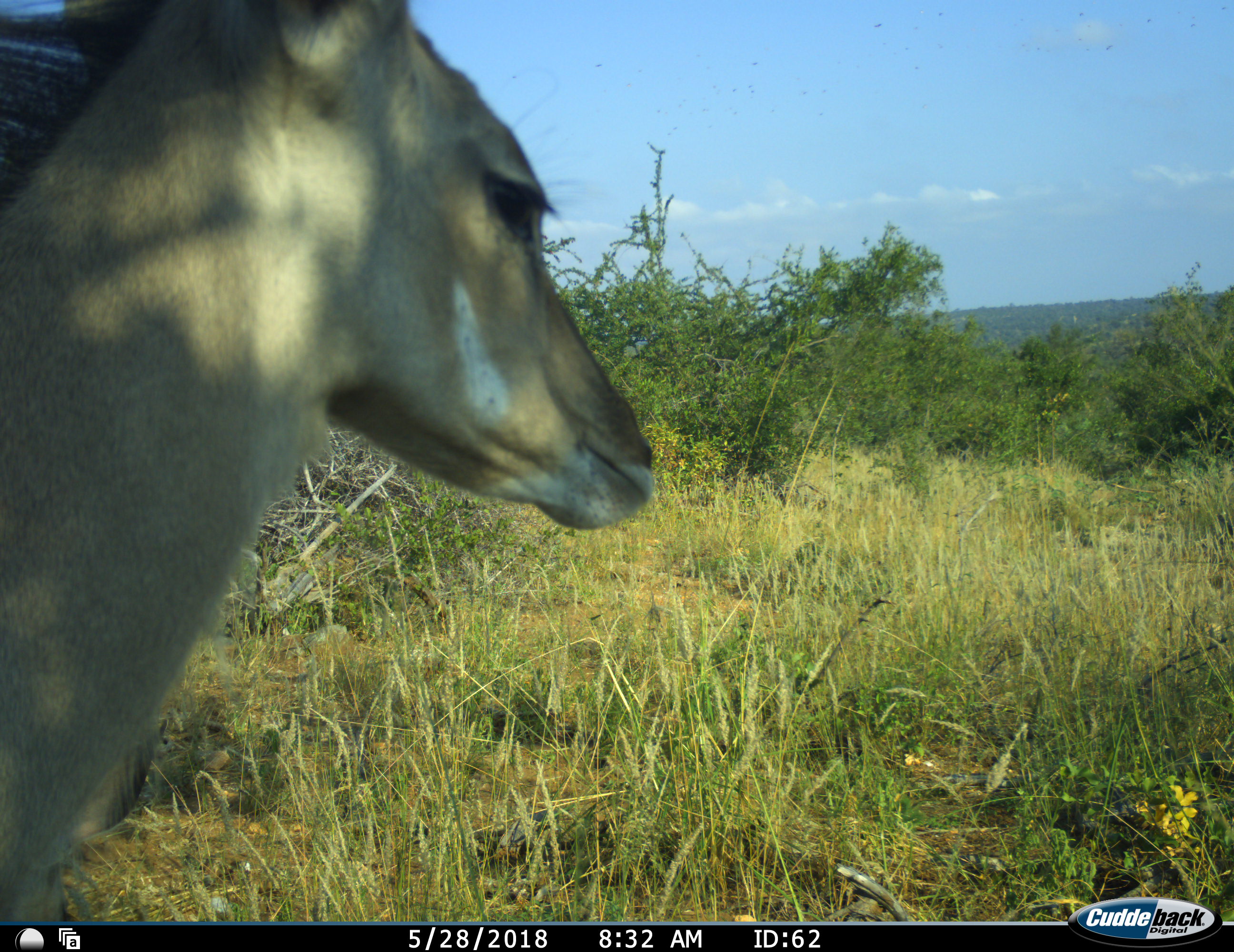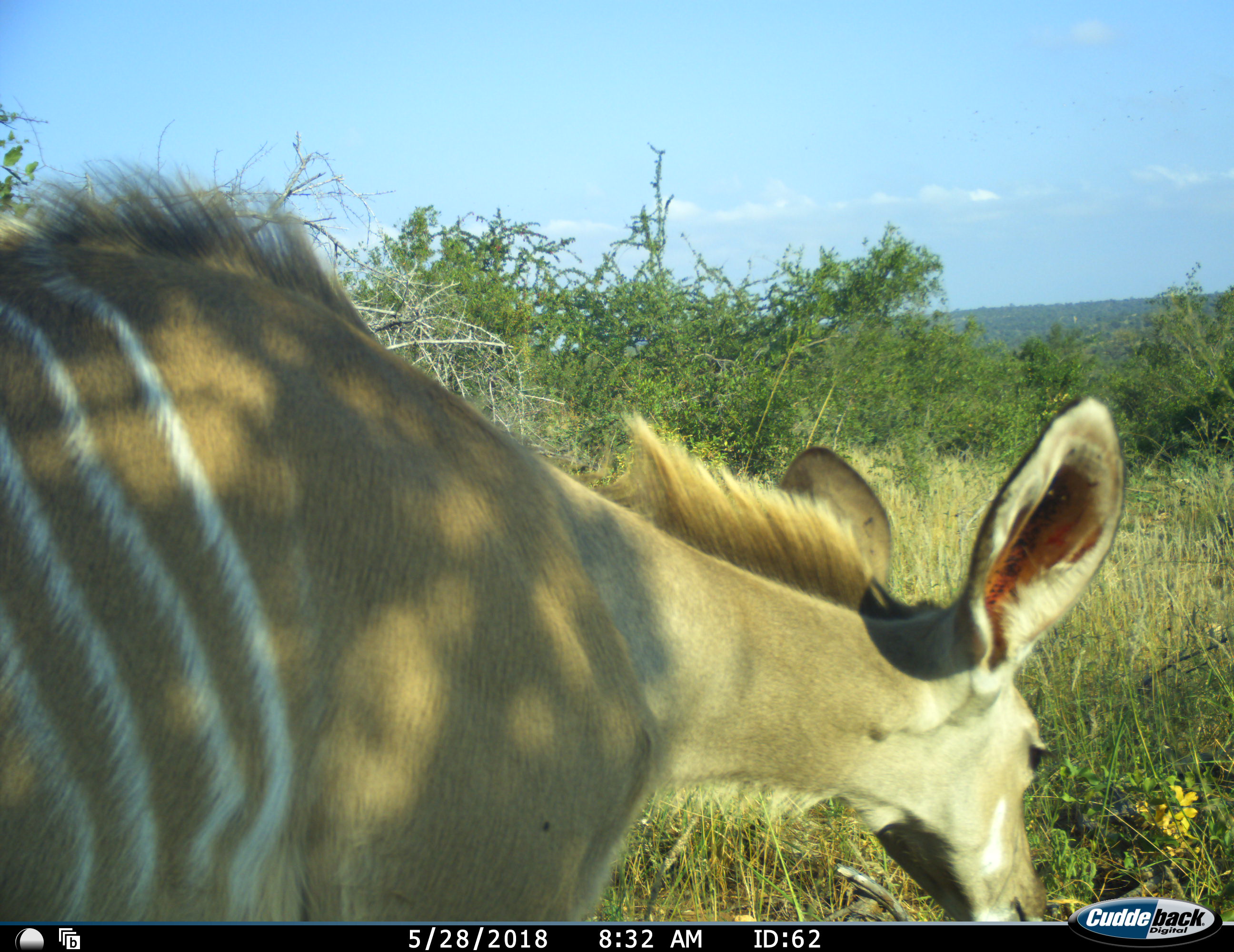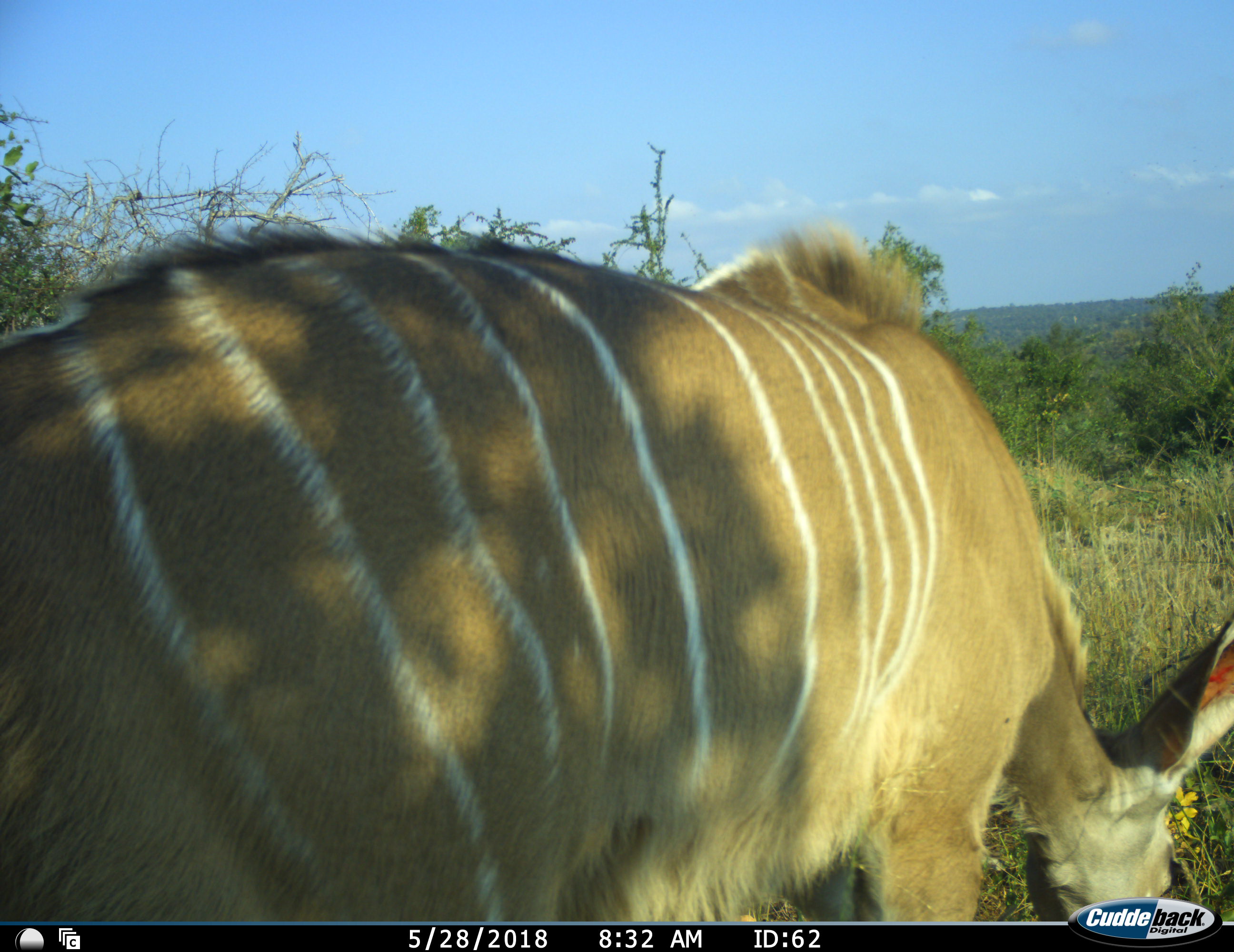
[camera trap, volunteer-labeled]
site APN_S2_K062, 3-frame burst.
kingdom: Animalia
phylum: Chordata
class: Mammalia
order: Artiodactyla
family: Bovidae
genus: Tragelaphus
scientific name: Tragelaphus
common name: kudu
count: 1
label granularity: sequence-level